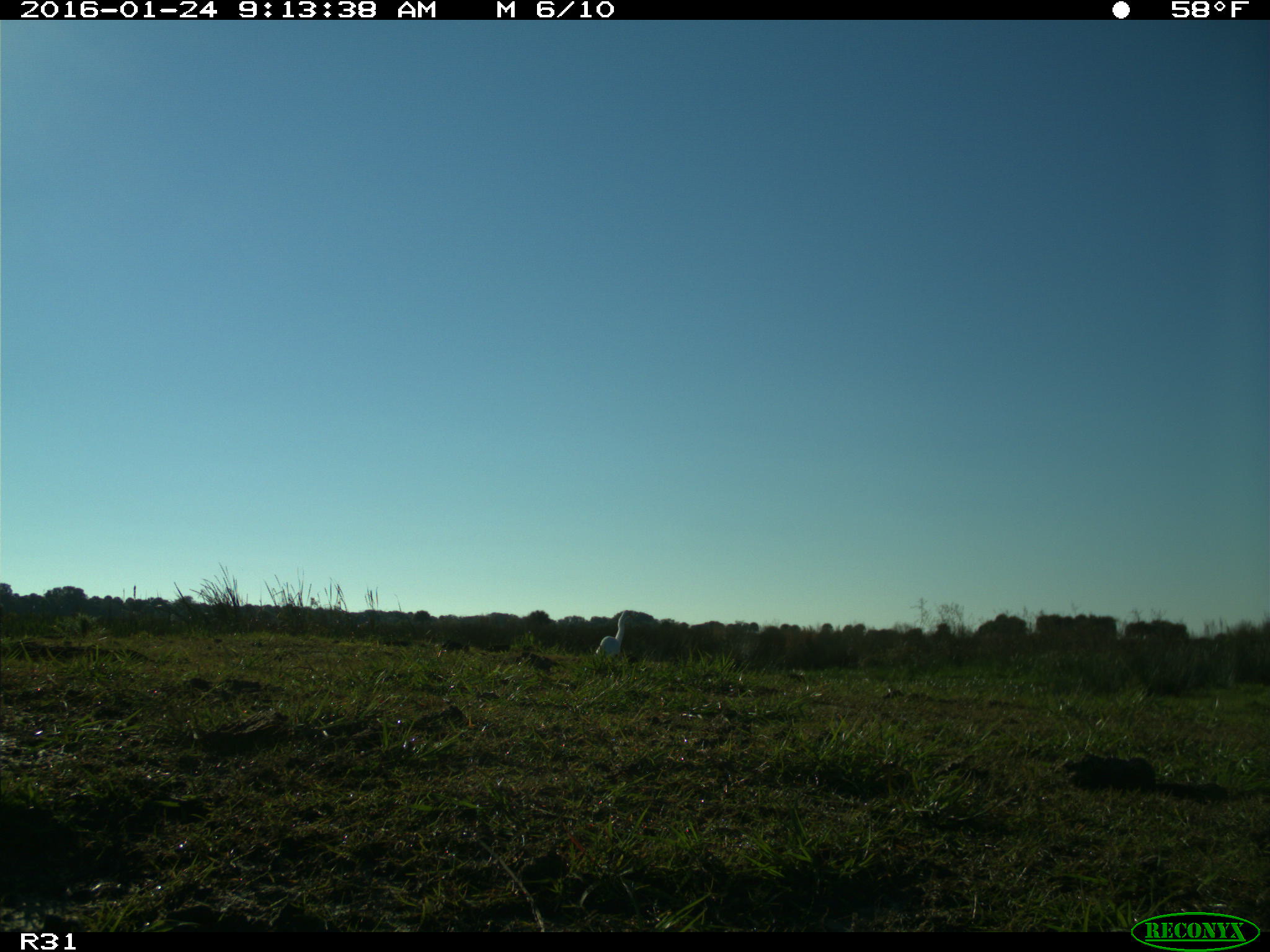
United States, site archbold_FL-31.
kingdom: Animalia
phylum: Chordata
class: Aves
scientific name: Aves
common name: birds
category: unidentified bird